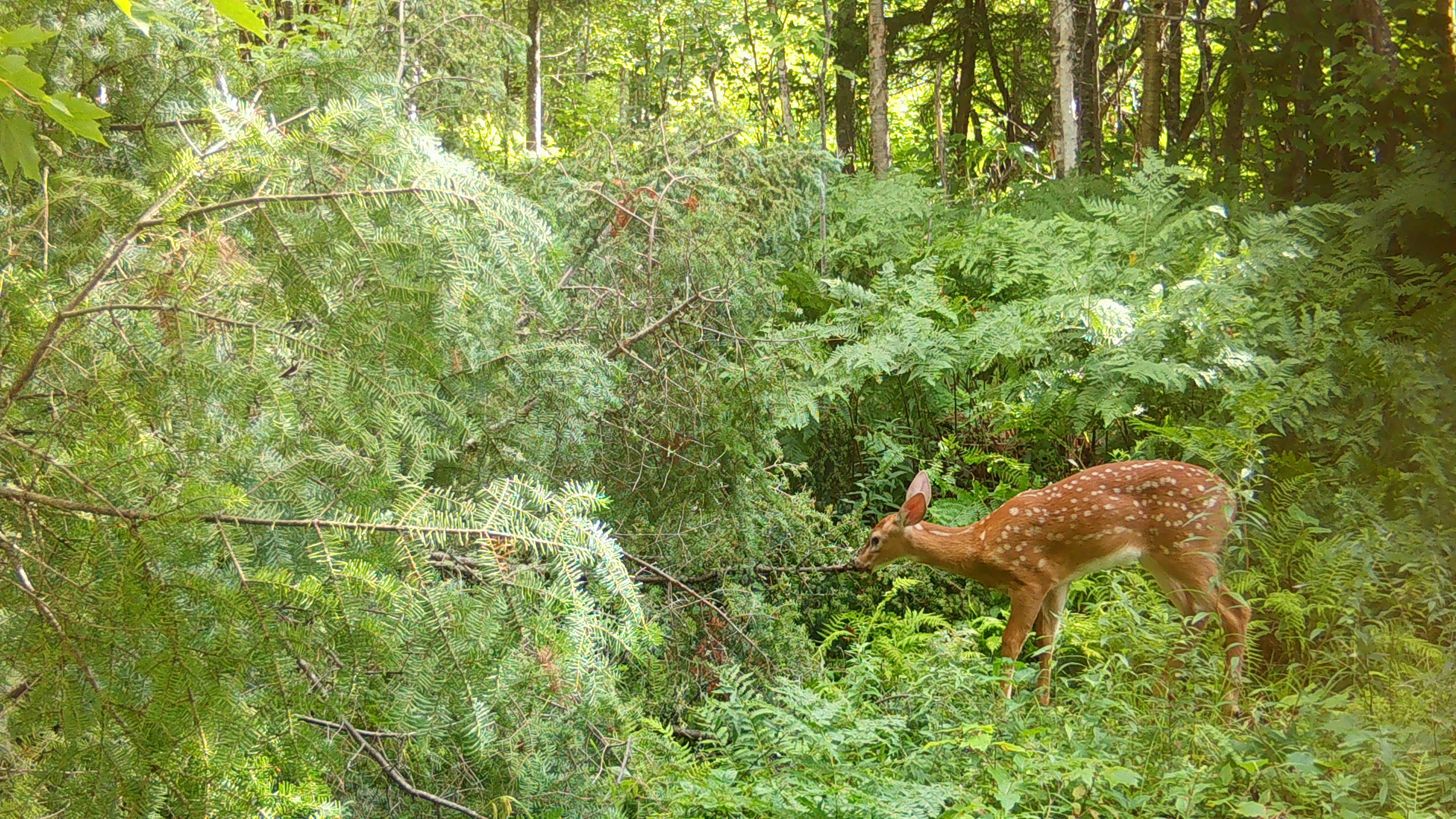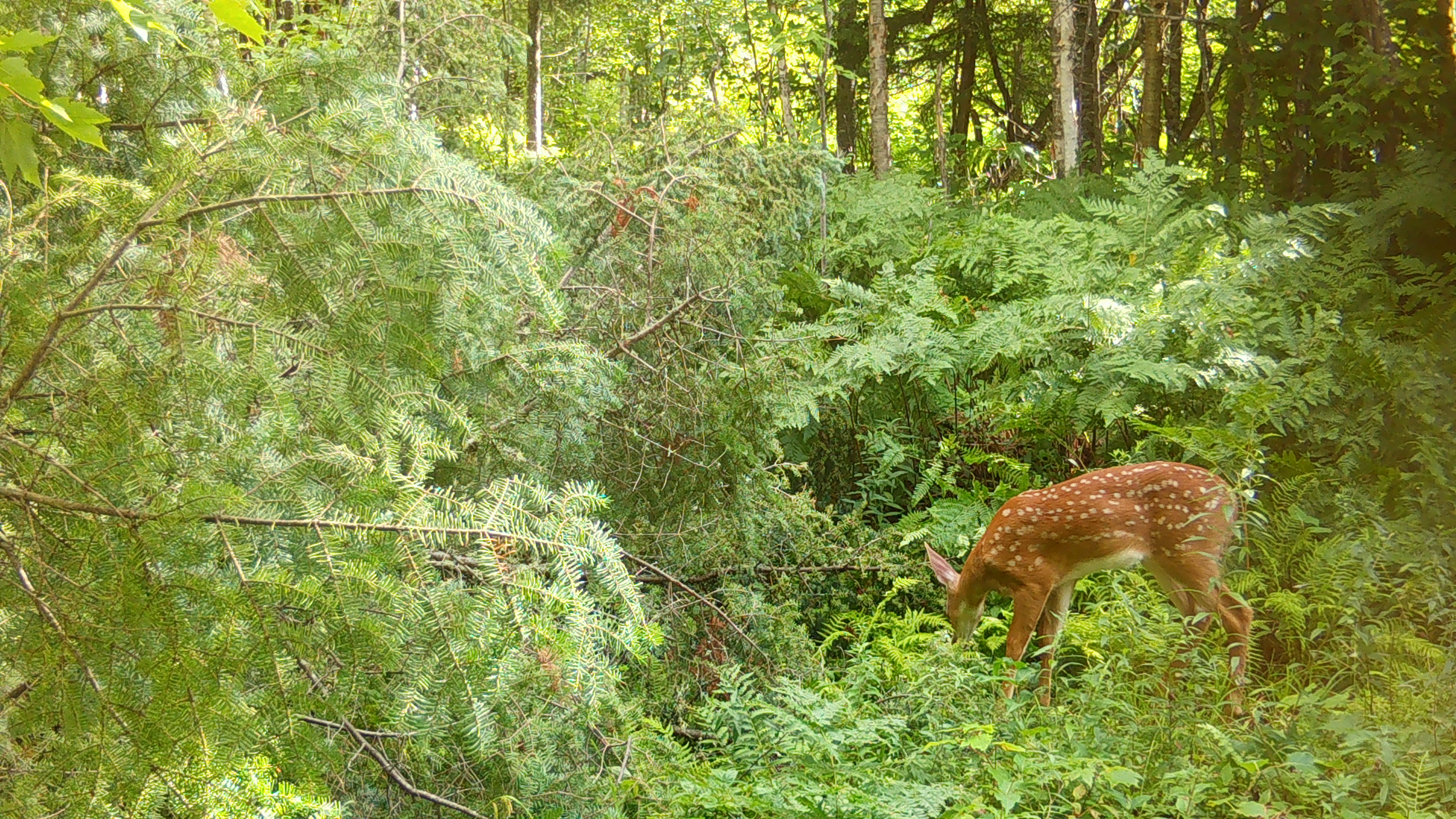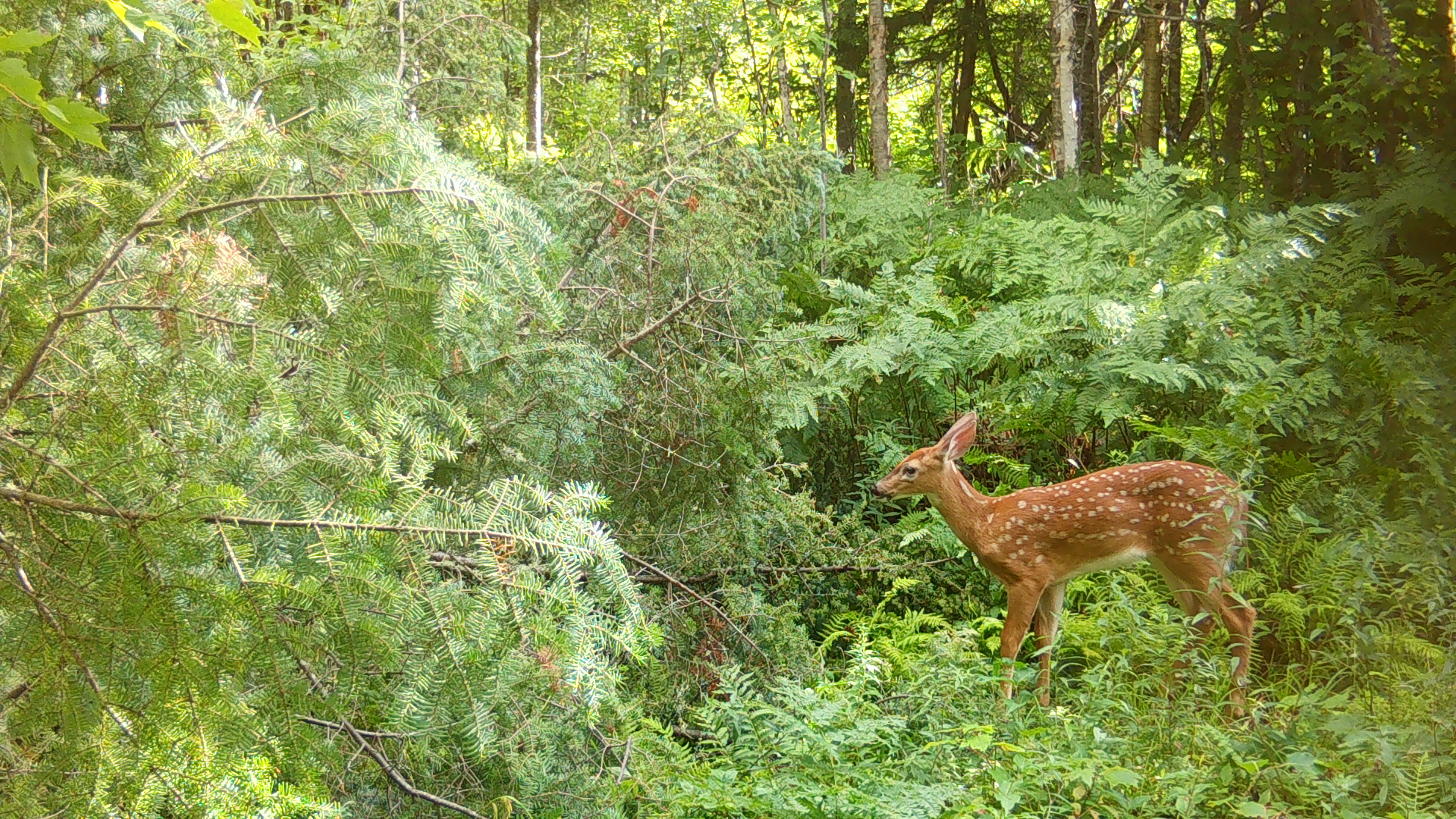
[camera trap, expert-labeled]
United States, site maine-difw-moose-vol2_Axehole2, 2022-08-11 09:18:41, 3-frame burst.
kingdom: Animalia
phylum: Chordata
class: Mammalia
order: Artiodactyla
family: Cervidae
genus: Odocoileus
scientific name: Odocoileus virginianus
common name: white-tailed deer